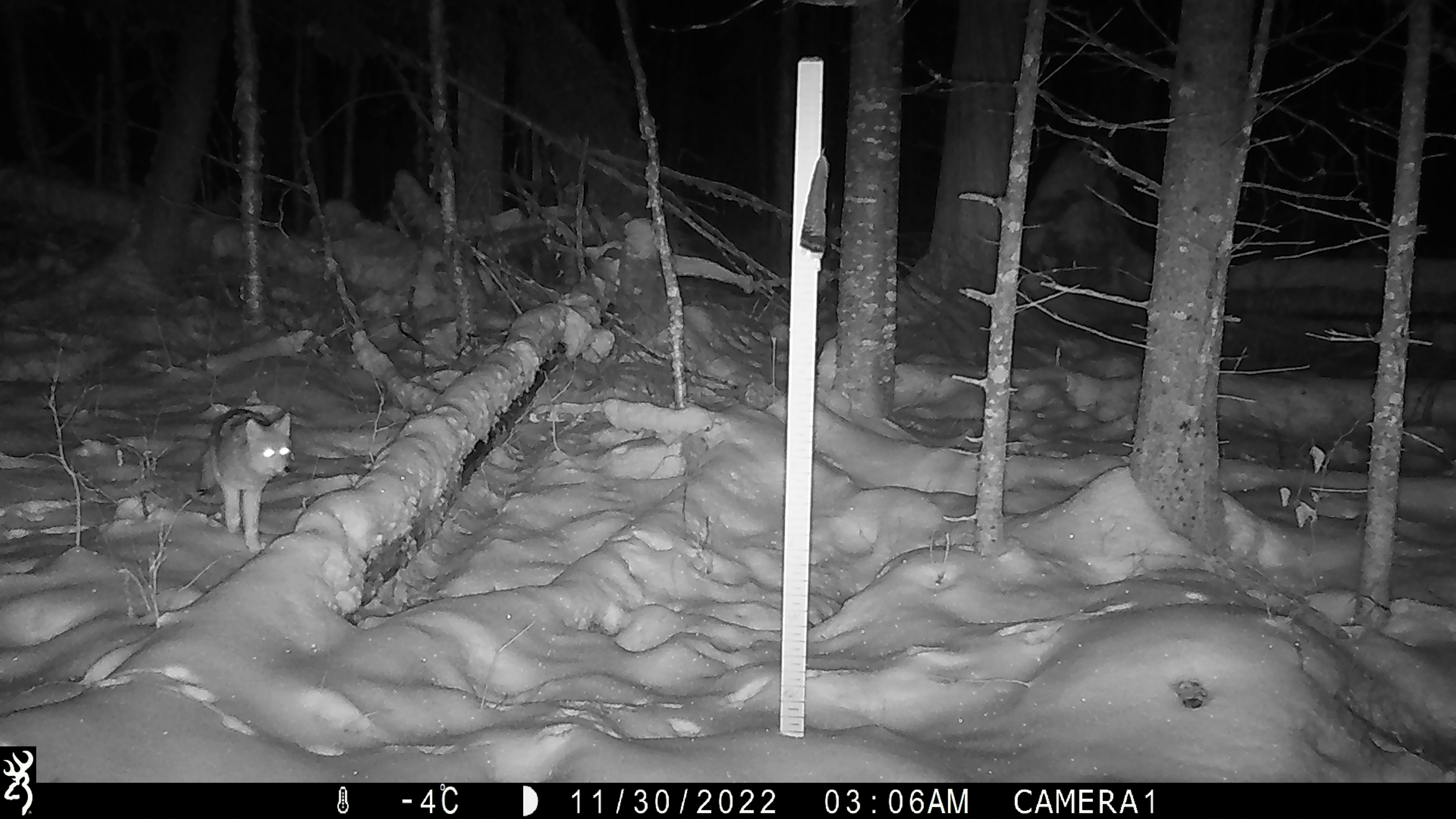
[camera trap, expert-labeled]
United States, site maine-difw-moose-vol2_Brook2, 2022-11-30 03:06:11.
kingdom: Animalia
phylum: Chordata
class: Mammalia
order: Carnivora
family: Canidae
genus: Canis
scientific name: Canis latrans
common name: coyote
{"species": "coyote (Canis latrans)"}